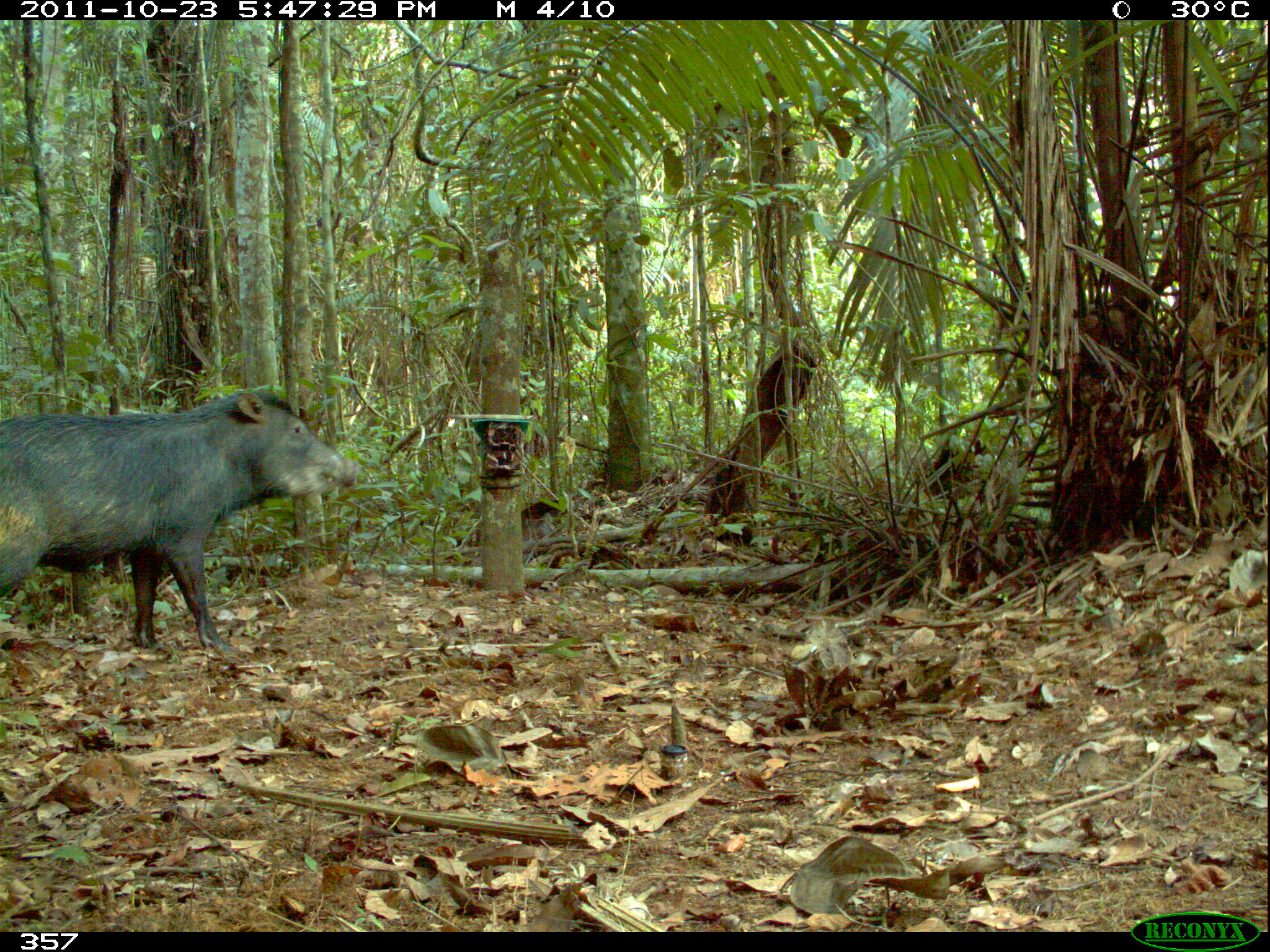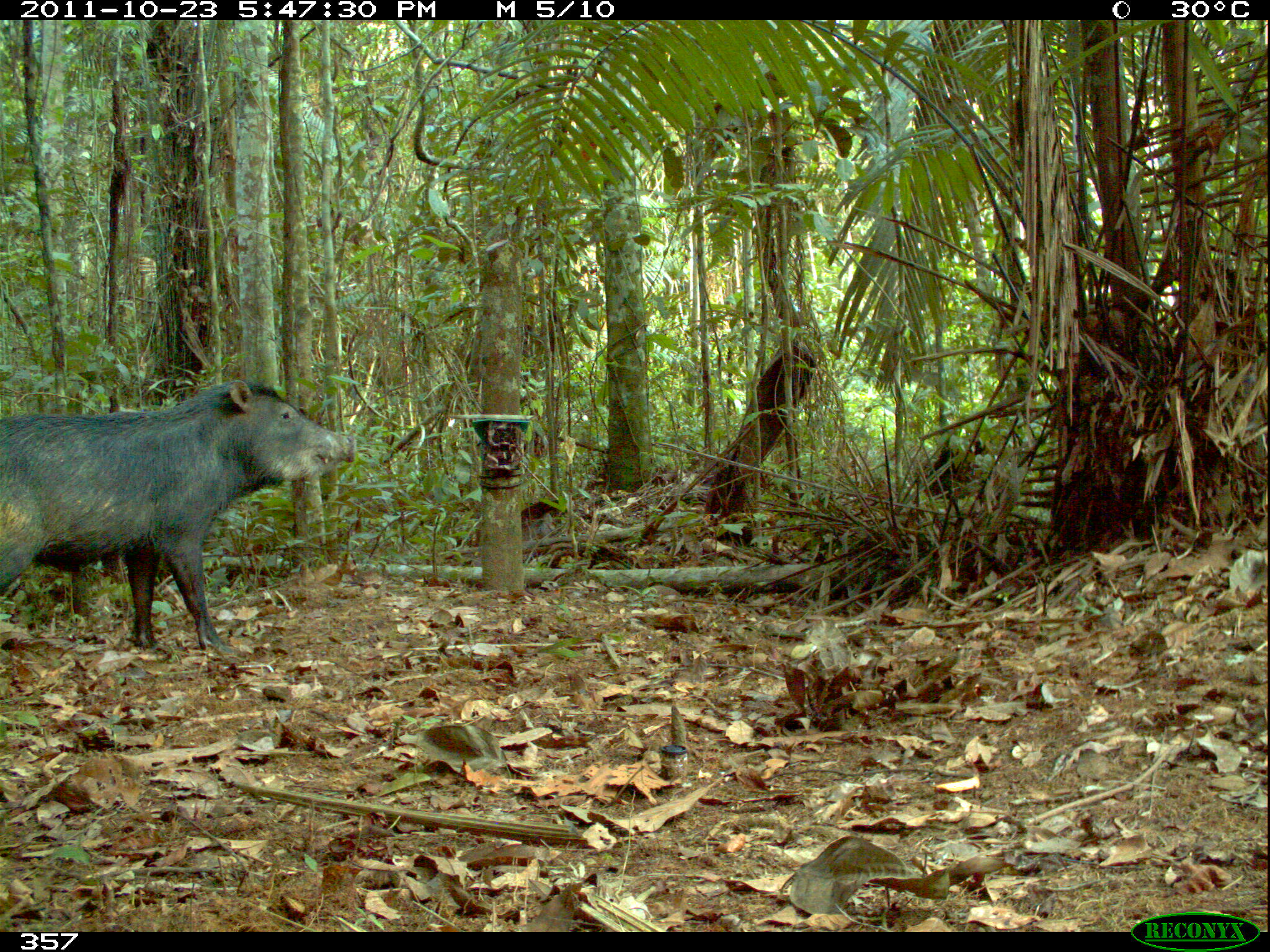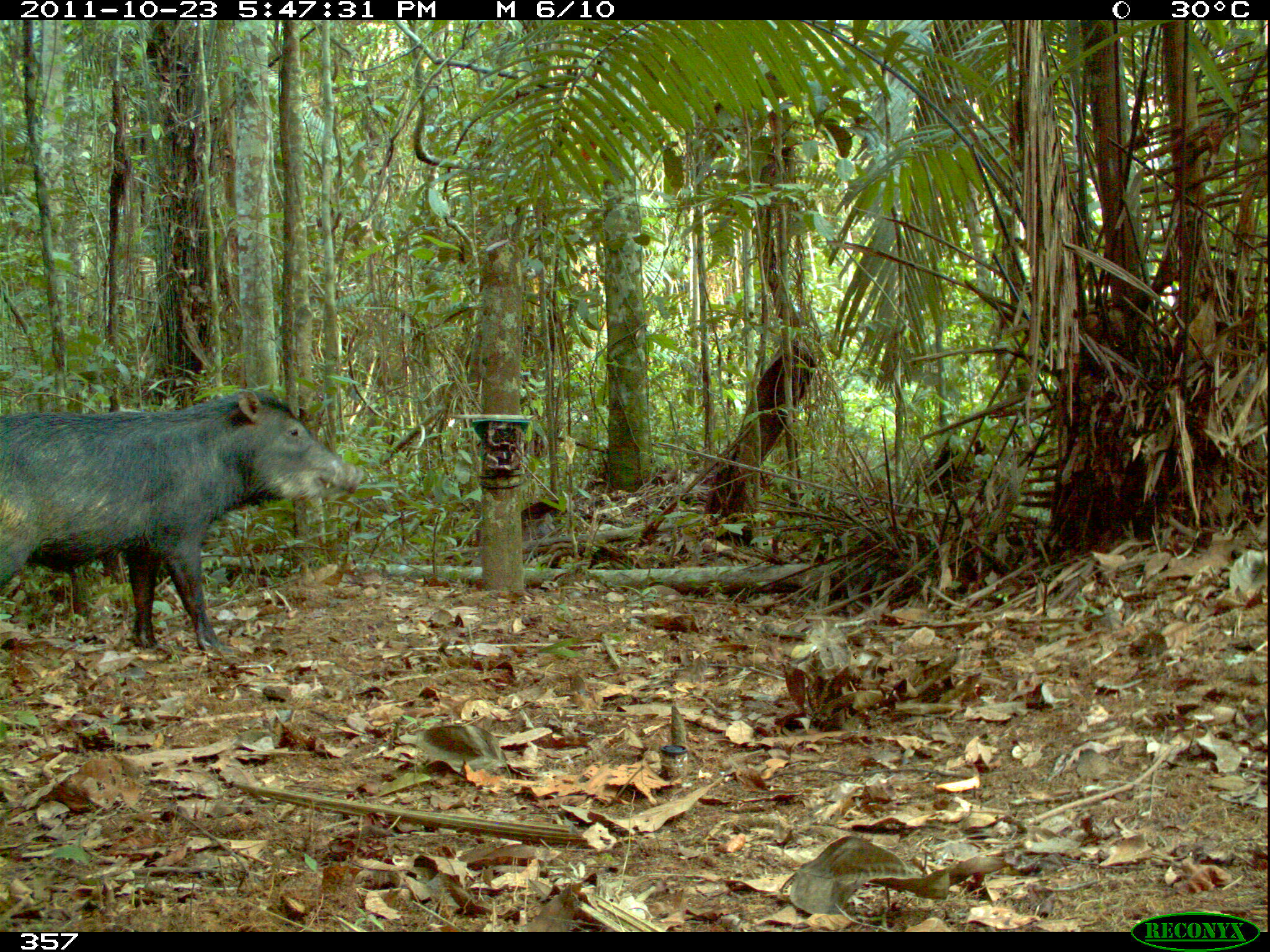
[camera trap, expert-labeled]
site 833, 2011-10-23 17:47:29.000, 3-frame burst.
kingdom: Animalia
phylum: Chordata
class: Mammalia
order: Artiodactyla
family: Tayassuidae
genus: Tayassu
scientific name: Tayassu pecari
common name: white-lipped peccary